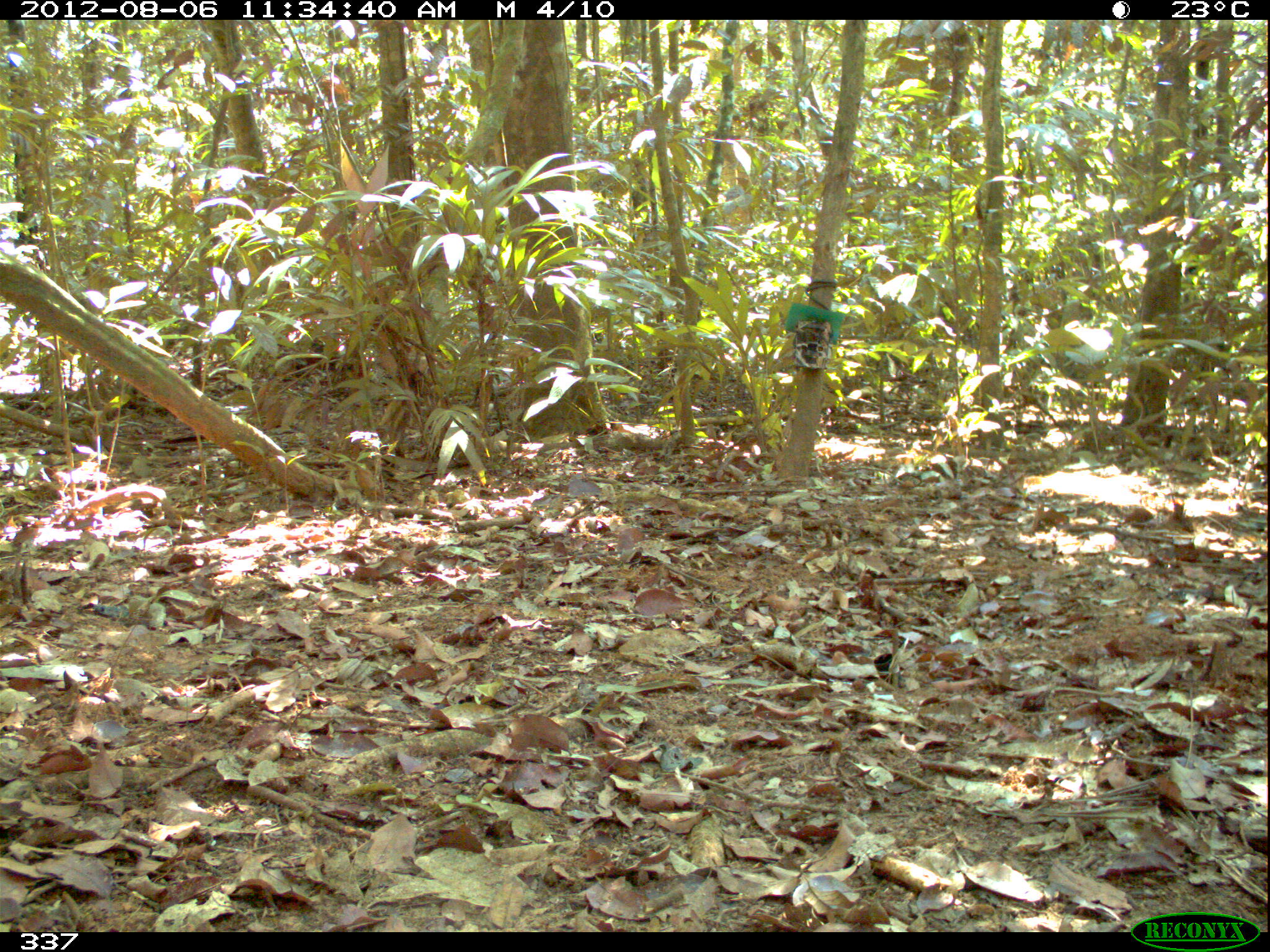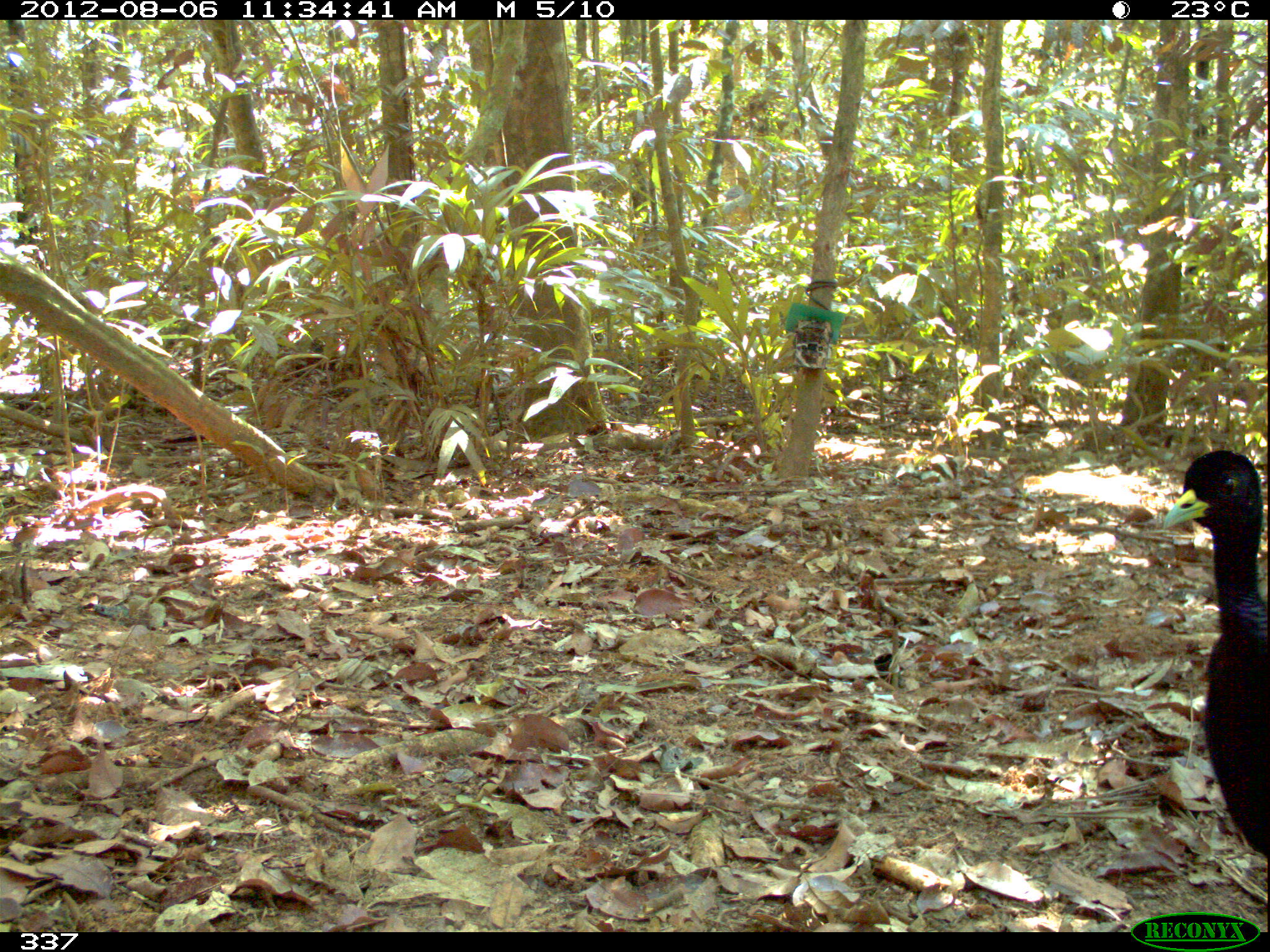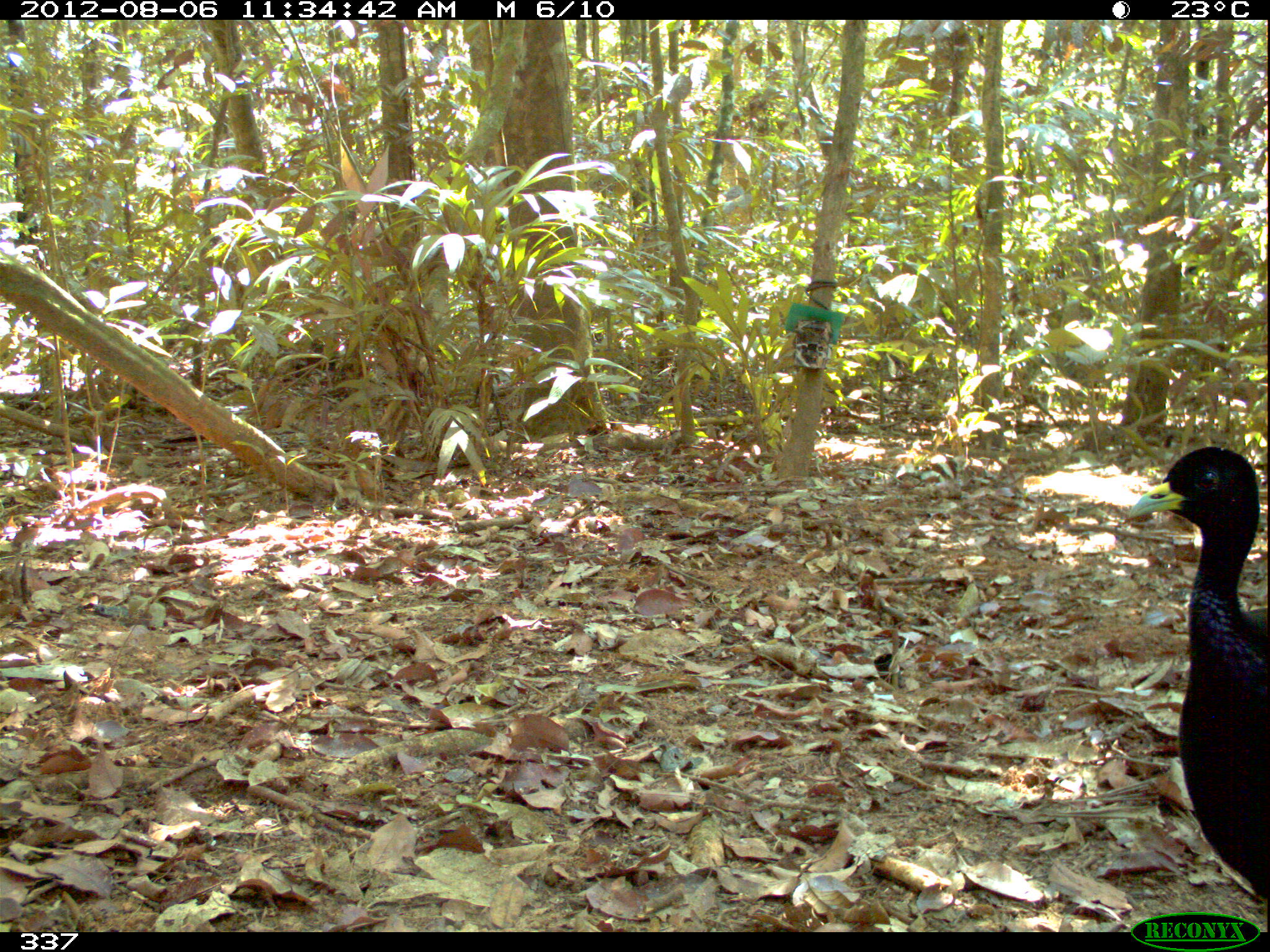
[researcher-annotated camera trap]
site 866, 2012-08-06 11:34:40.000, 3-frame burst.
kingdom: Animalia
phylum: Chordata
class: Aves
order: Gruiformes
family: Psophiidae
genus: Psophia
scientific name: Psophia leucoptera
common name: pale-winged trumpeter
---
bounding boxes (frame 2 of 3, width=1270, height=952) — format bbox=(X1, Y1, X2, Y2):
psophia leucoptera: bbox=(1161, 446, 1270, 865)